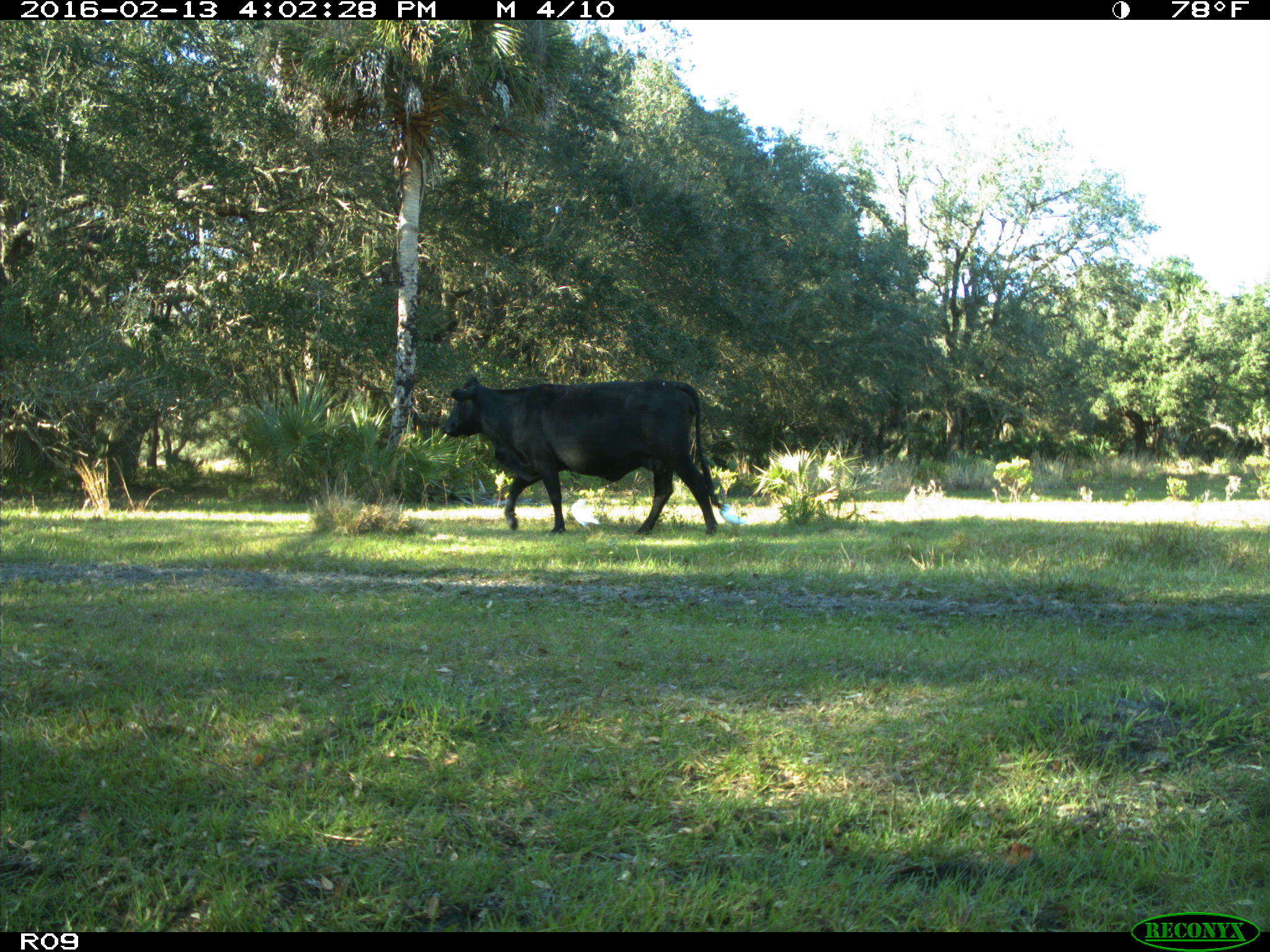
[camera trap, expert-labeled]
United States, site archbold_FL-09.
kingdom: Animalia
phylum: Chordata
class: Mammalia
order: Artiodactyla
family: Bovidae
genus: Bos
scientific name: Bos taurus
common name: domestic cow